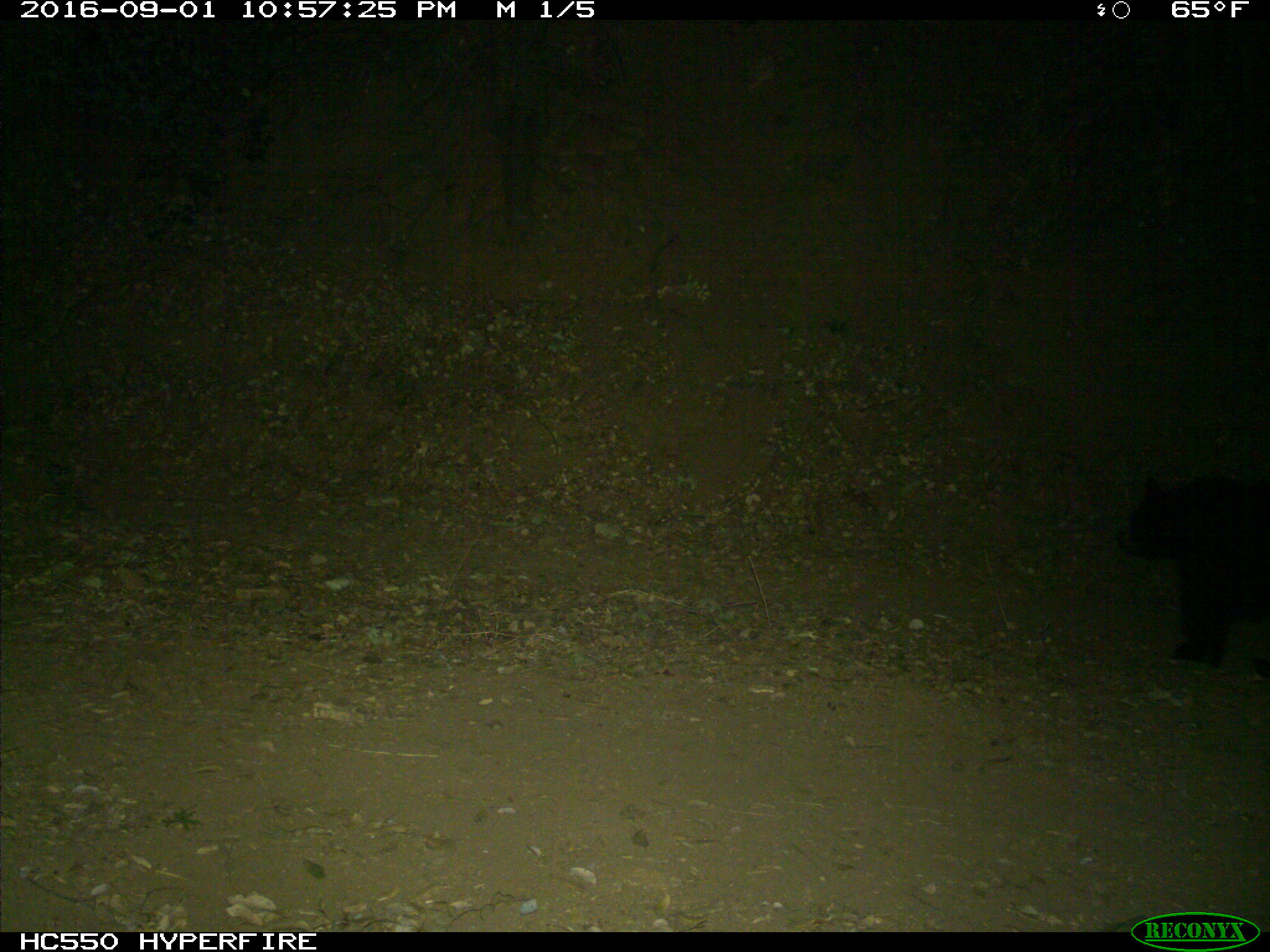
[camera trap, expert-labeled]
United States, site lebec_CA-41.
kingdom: Animalia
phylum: Chordata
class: Mammalia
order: Carnivora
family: Ursidae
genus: Ursus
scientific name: Ursus americanus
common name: american black bear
Ursus americanus (american black bear).